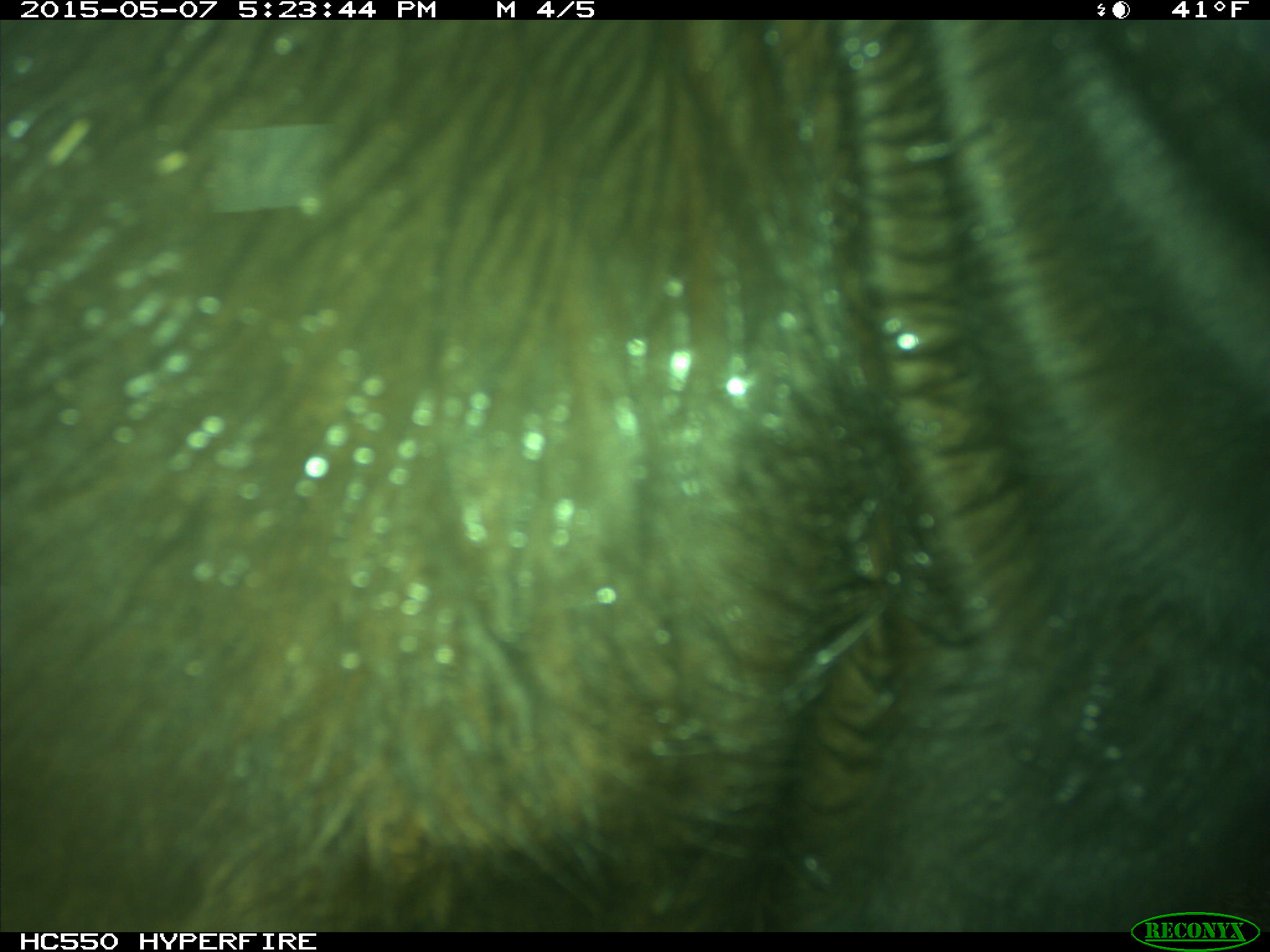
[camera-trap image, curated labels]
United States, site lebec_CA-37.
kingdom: Animalia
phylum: Chordata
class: Mammalia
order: Artiodactyla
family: Bovidae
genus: Bos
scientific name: Bos taurus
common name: domestic cow